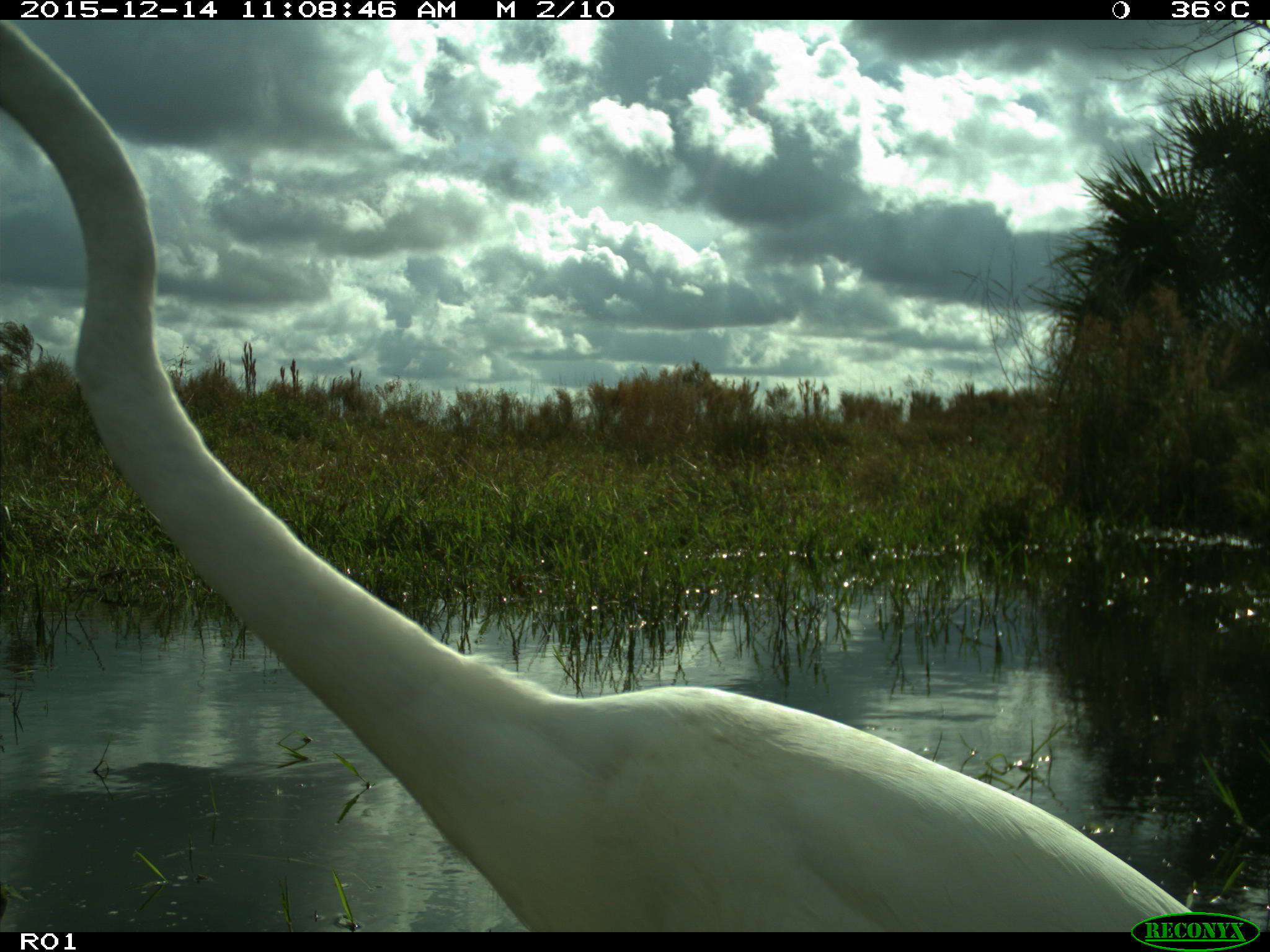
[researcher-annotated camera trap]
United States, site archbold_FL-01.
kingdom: Animalia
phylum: Chordata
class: Aves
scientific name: Aves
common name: birds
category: unidentified bird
Unidentified bird (birds) (Aves).